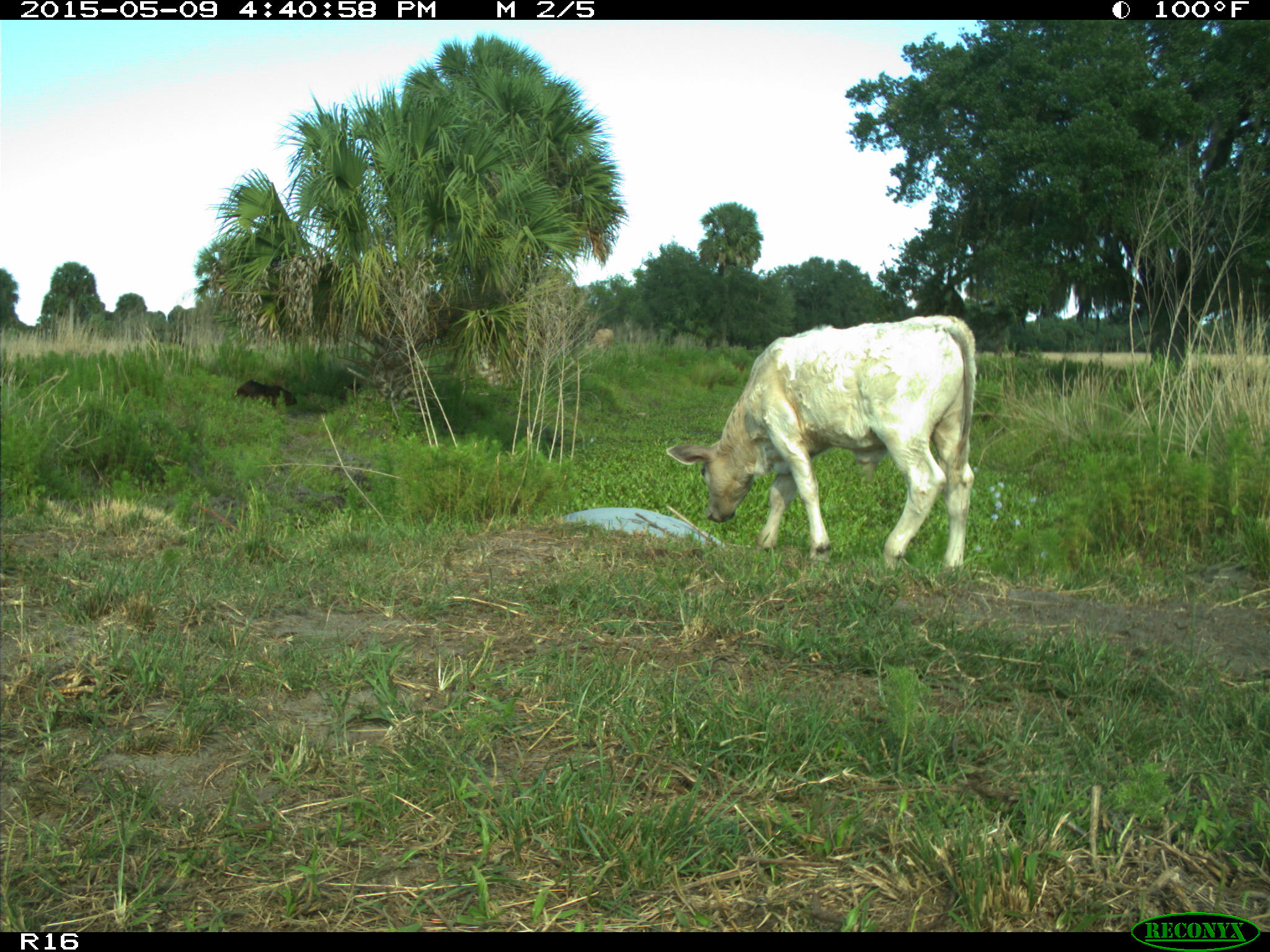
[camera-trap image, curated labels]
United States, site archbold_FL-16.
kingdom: Animalia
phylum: Chordata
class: Mammalia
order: Artiodactyla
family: Bovidae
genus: Bos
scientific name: Bos taurus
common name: domestic cow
Bos taurus (domestic cow).